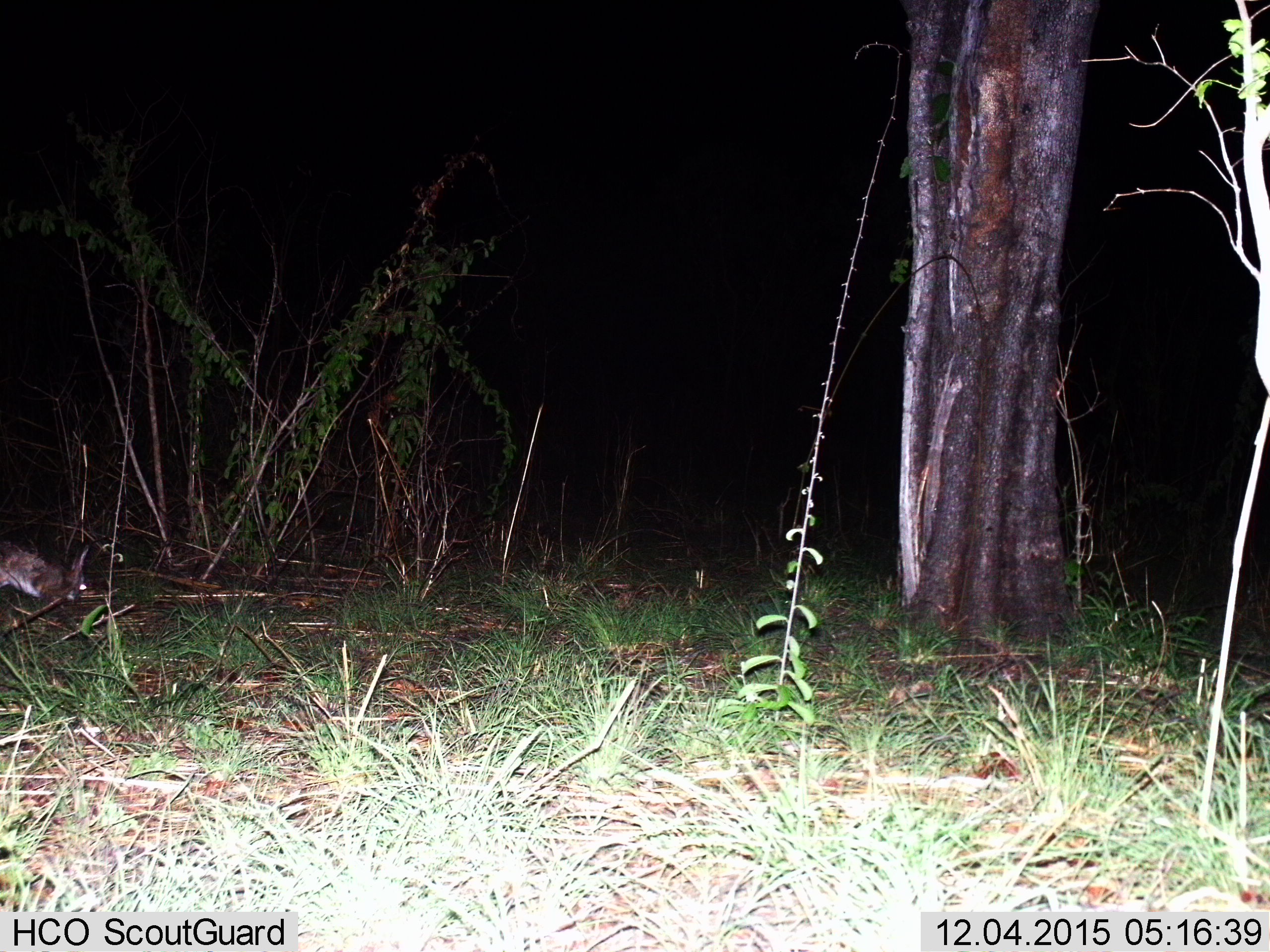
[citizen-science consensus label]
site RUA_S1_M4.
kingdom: Animalia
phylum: Chordata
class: Mammalia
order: Lagomorpha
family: Leporidae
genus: Lepus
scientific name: Lepus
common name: hare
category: hareunknown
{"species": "hareunknown (hare) (Lepus)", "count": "1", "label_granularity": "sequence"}